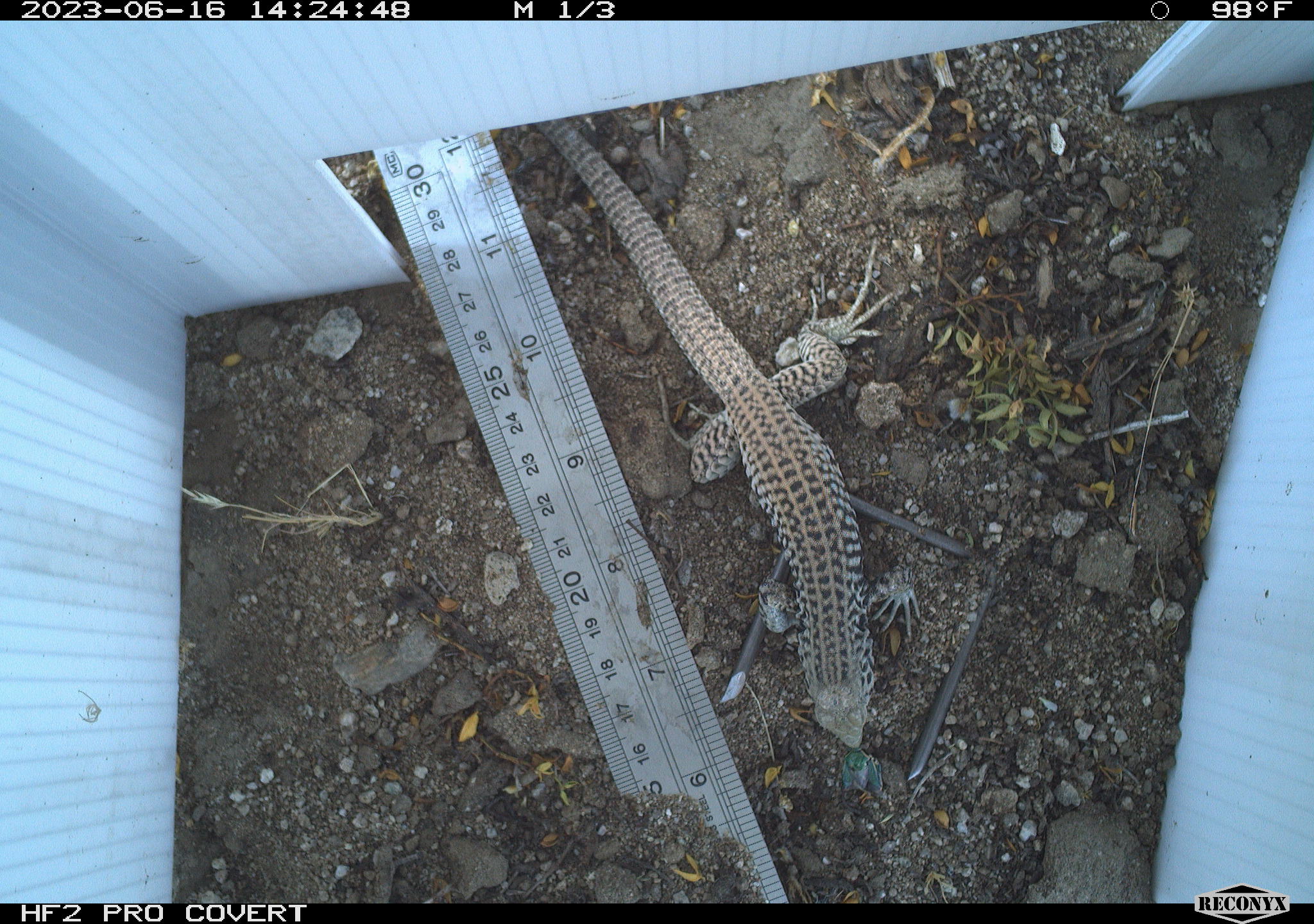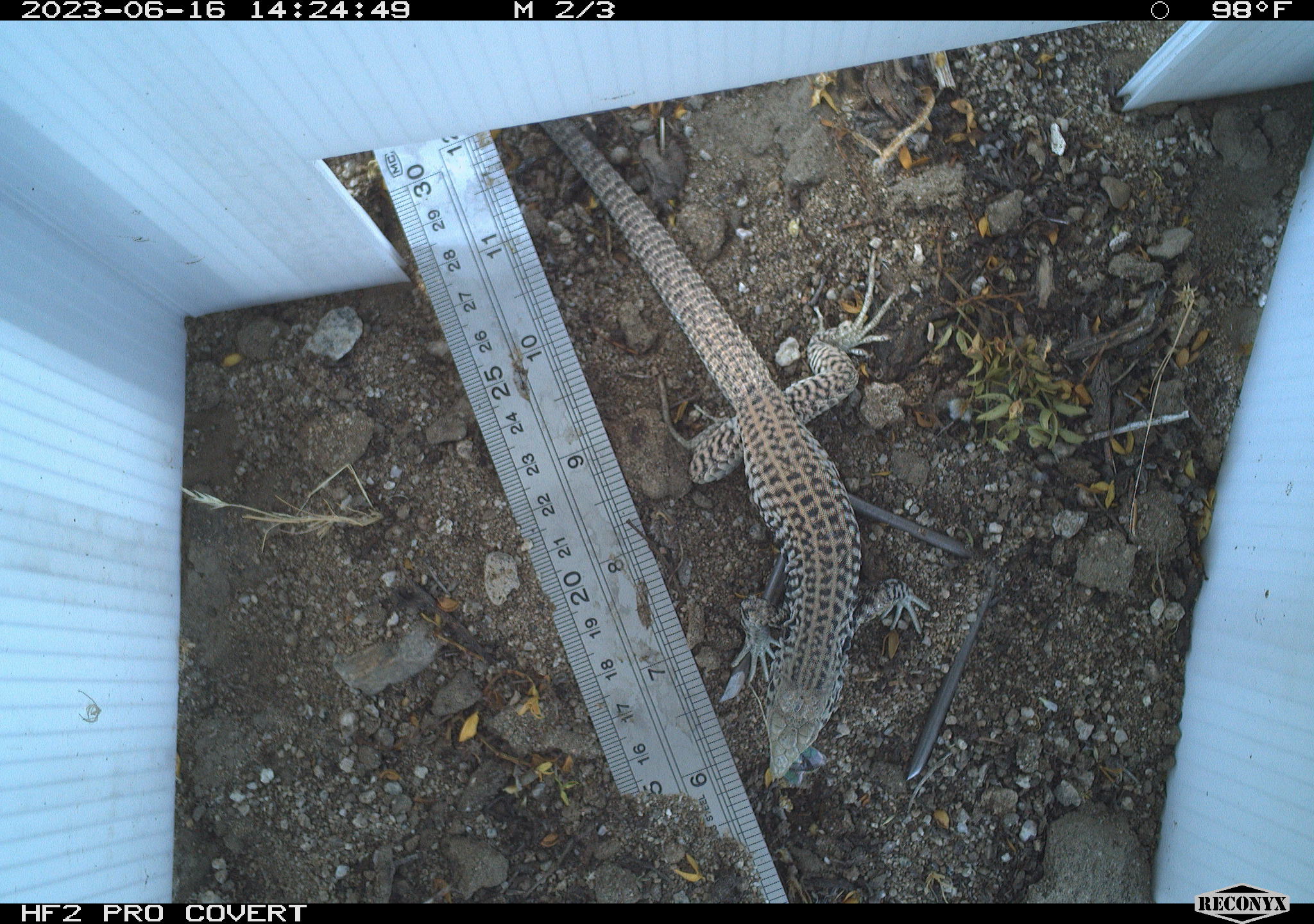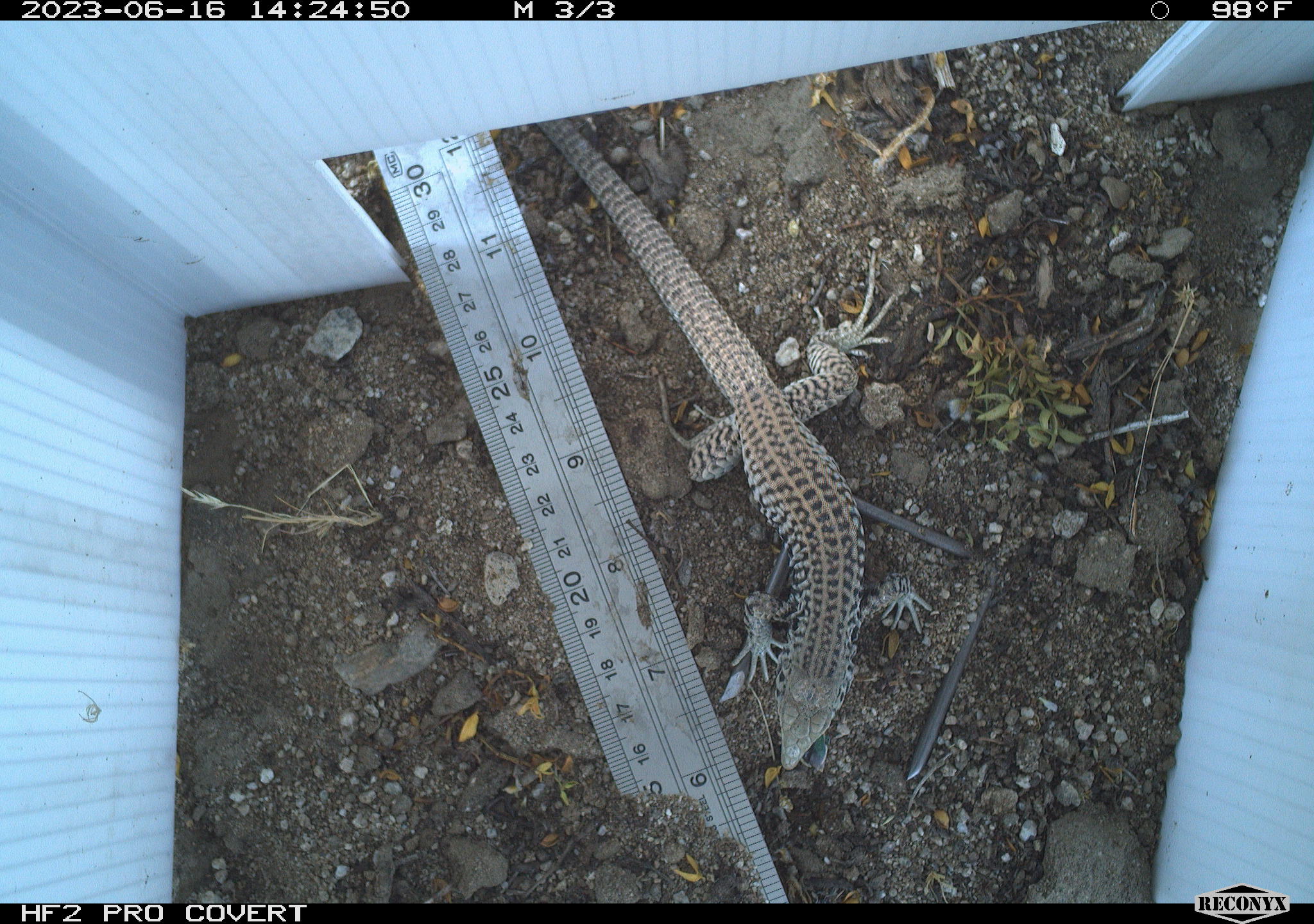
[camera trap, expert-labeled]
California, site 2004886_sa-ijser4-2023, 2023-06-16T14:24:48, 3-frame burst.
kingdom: Animalia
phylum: Chordata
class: Reptilia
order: Squamata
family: Teiidae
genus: Aspidoscelis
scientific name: Aspidoscelis tigris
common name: western whiptail